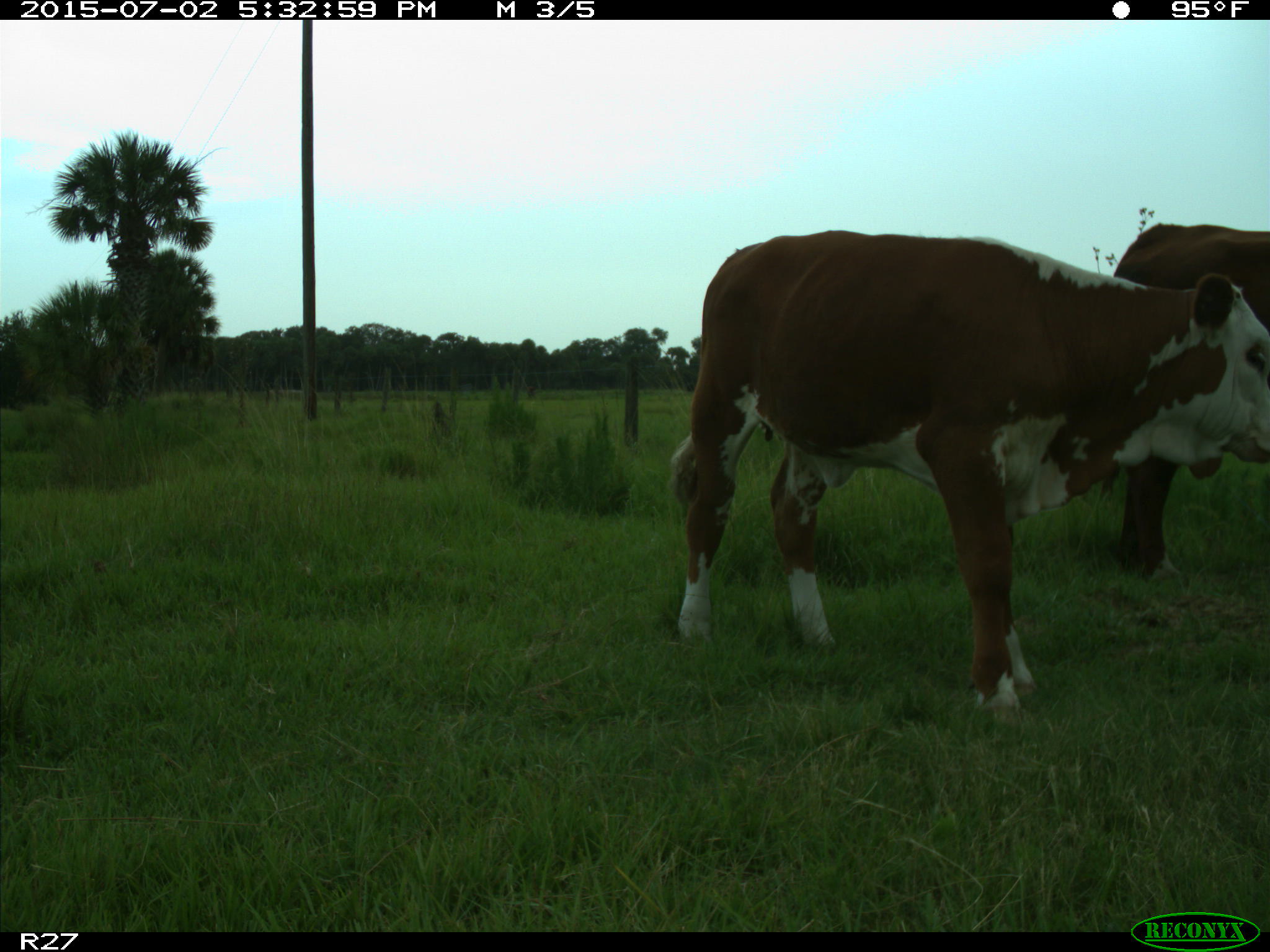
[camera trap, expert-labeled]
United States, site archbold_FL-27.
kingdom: Animalia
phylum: Chordata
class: Mammalia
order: Artiodactyla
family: Bovidae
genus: Bos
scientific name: Bos taurus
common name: domestic cow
Bos taurus (domestic cow).